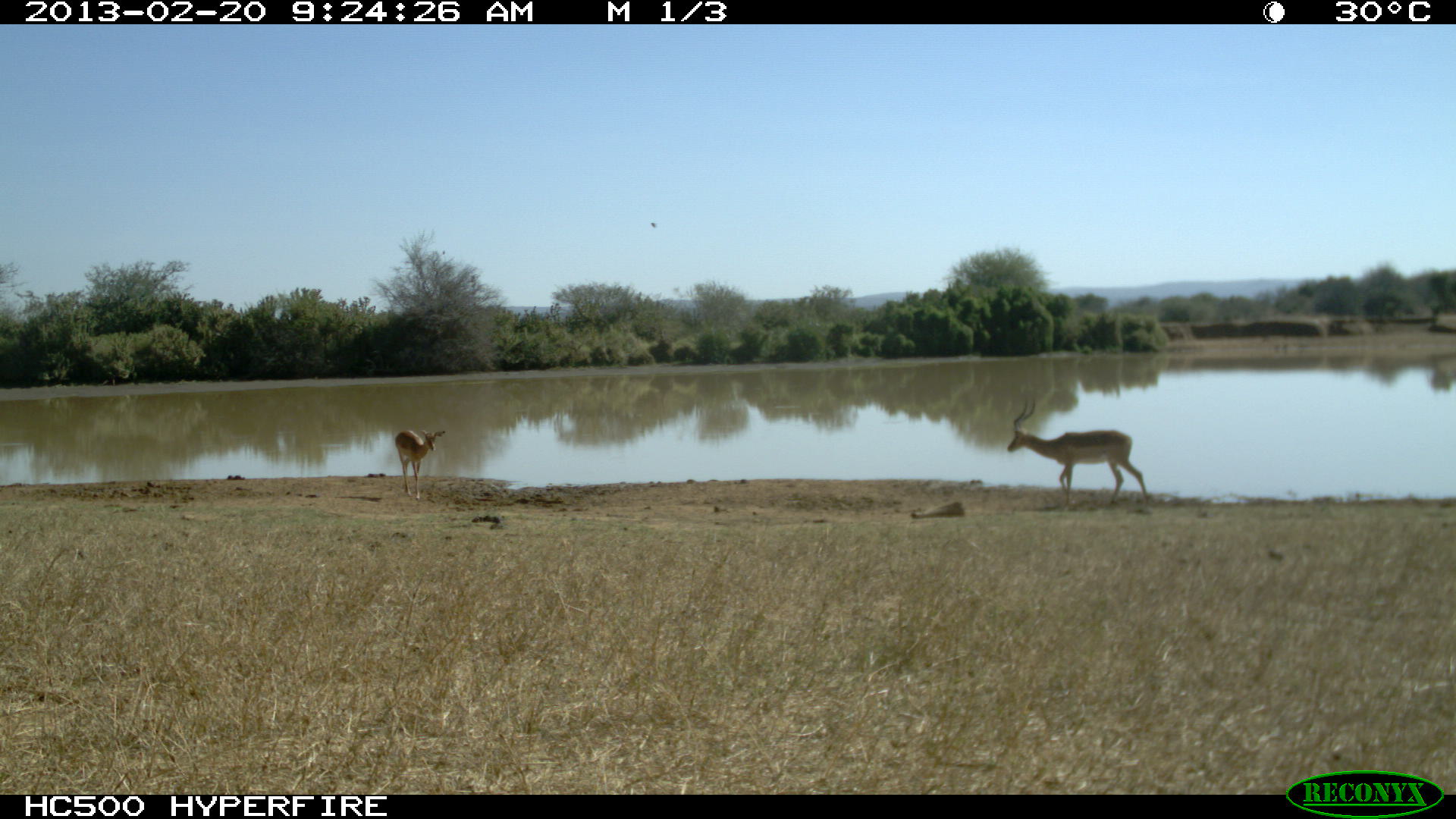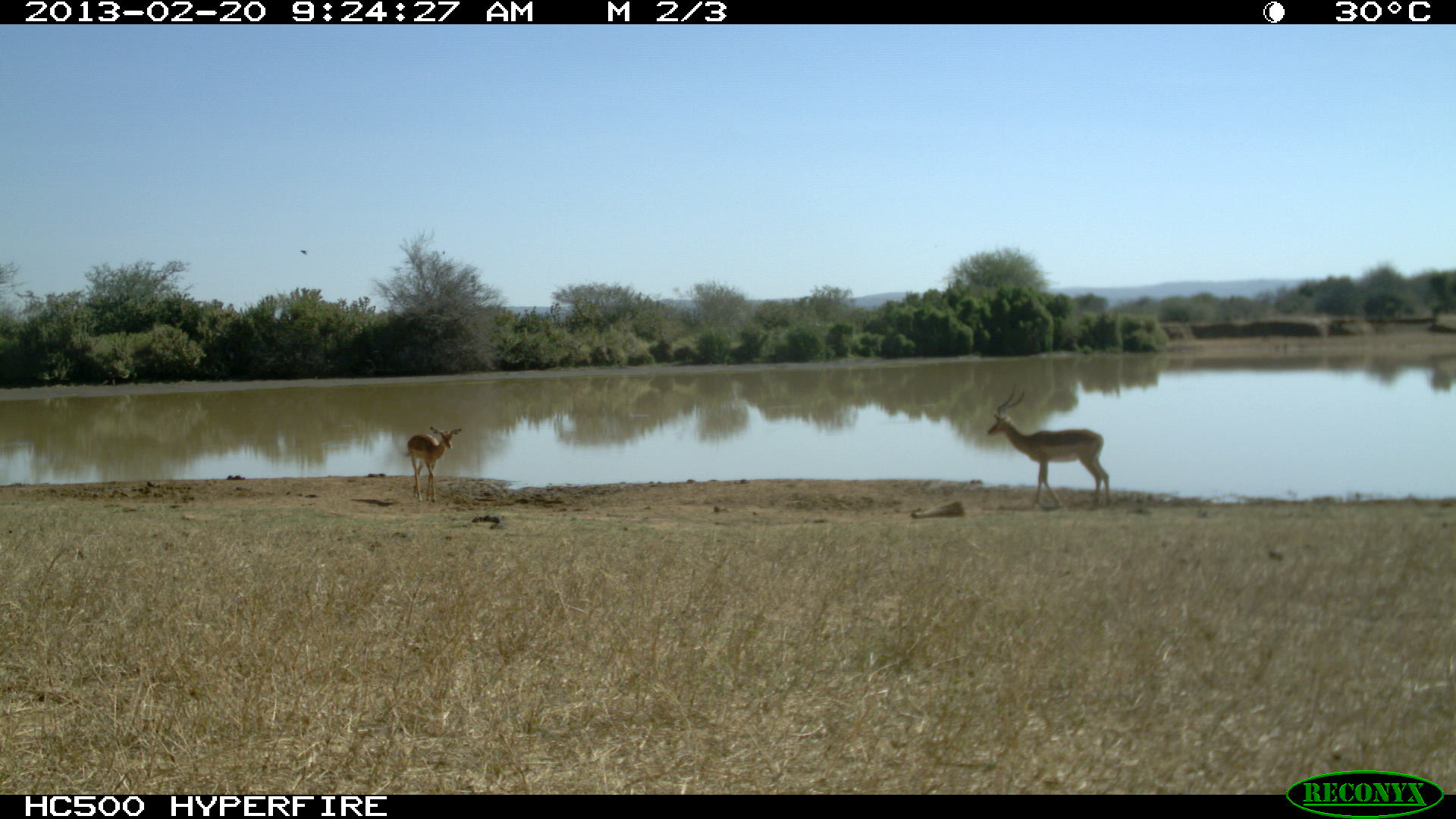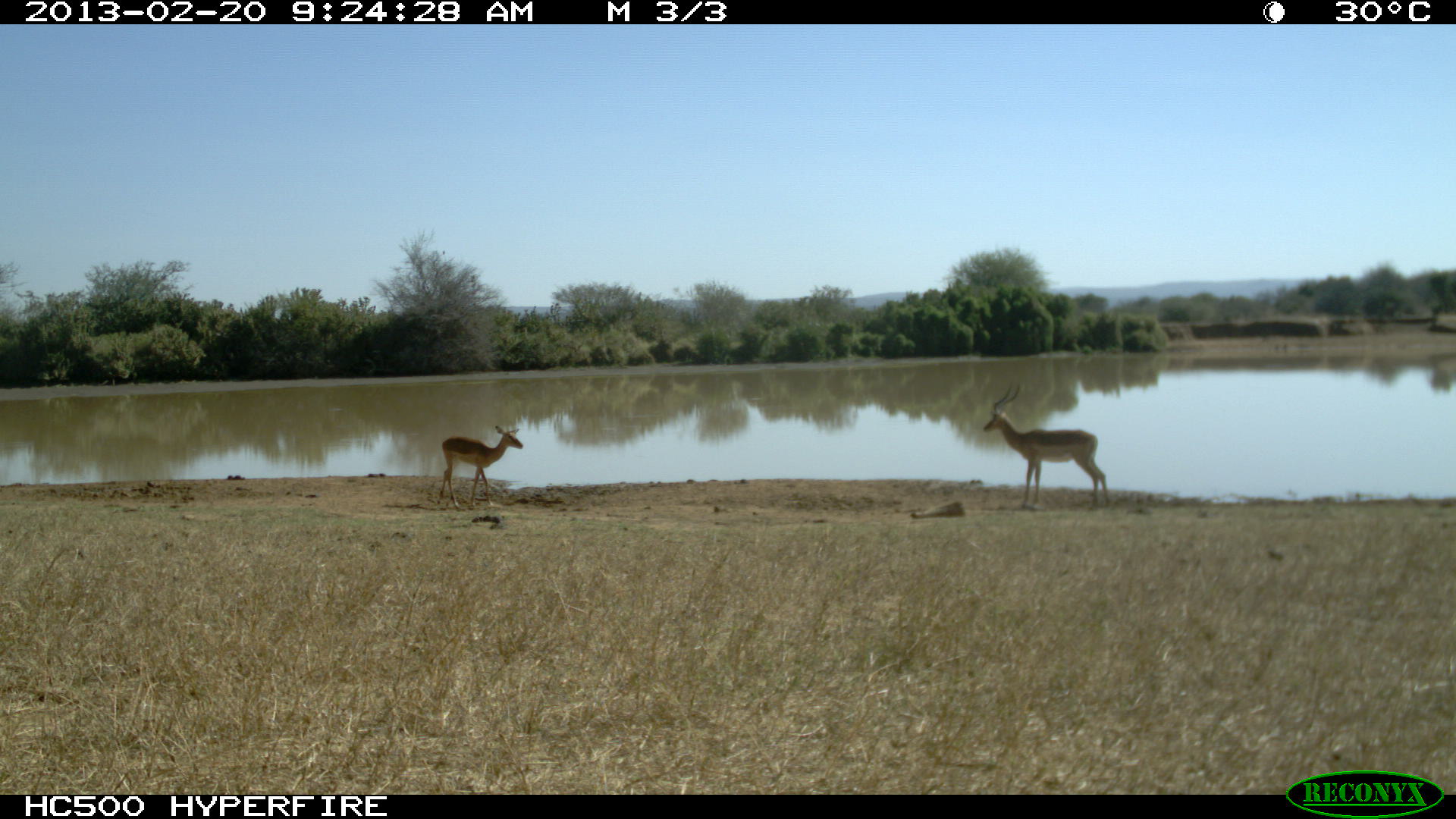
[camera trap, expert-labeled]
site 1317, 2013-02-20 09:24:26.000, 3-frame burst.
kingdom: Animalia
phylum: Chordata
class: Mammalia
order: Artiodactyla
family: Bovidae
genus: Aepyceros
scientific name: Aepyceros melampus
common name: impala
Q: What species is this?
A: Aepyceros melampus (impala).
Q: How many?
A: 2.